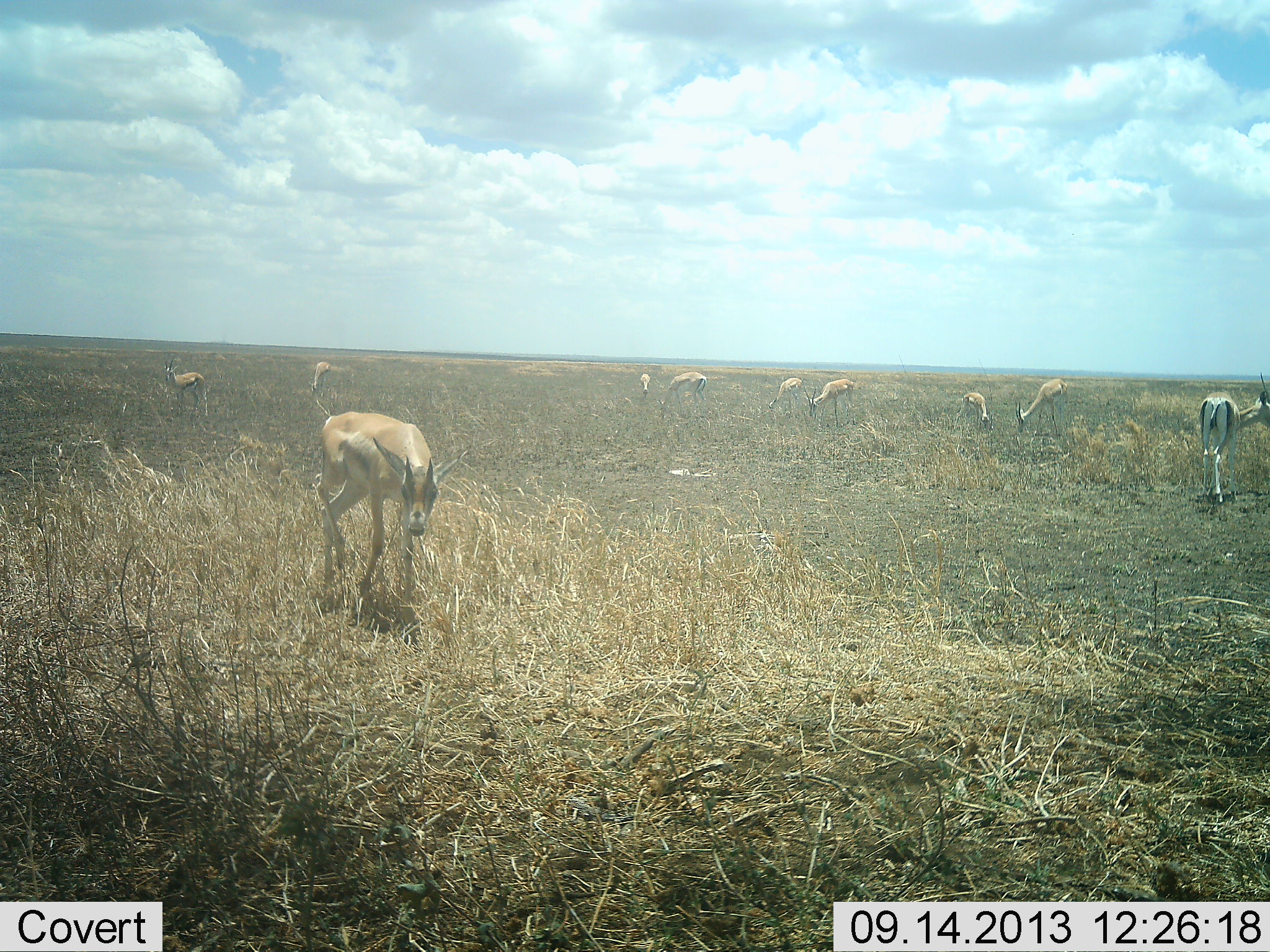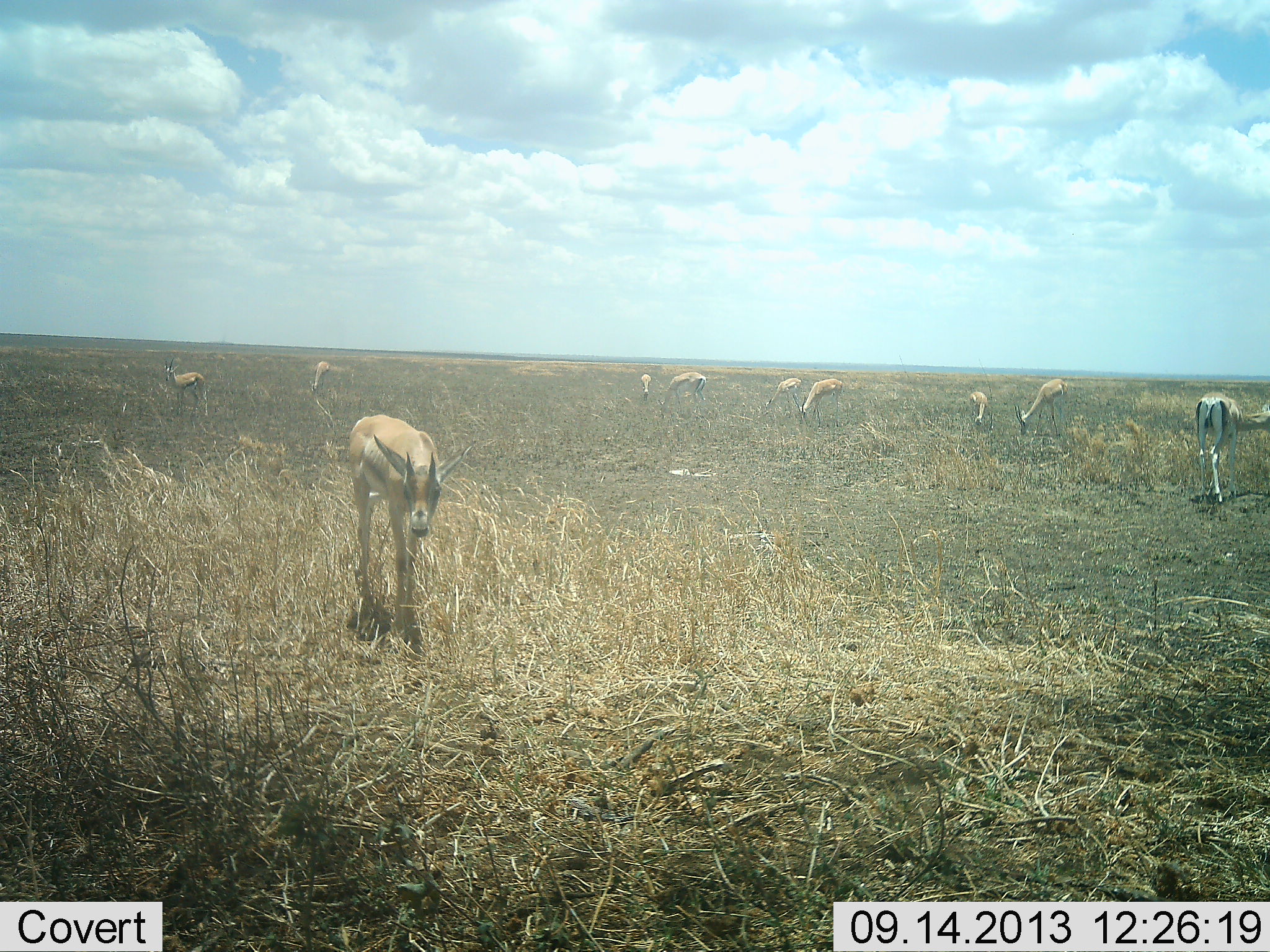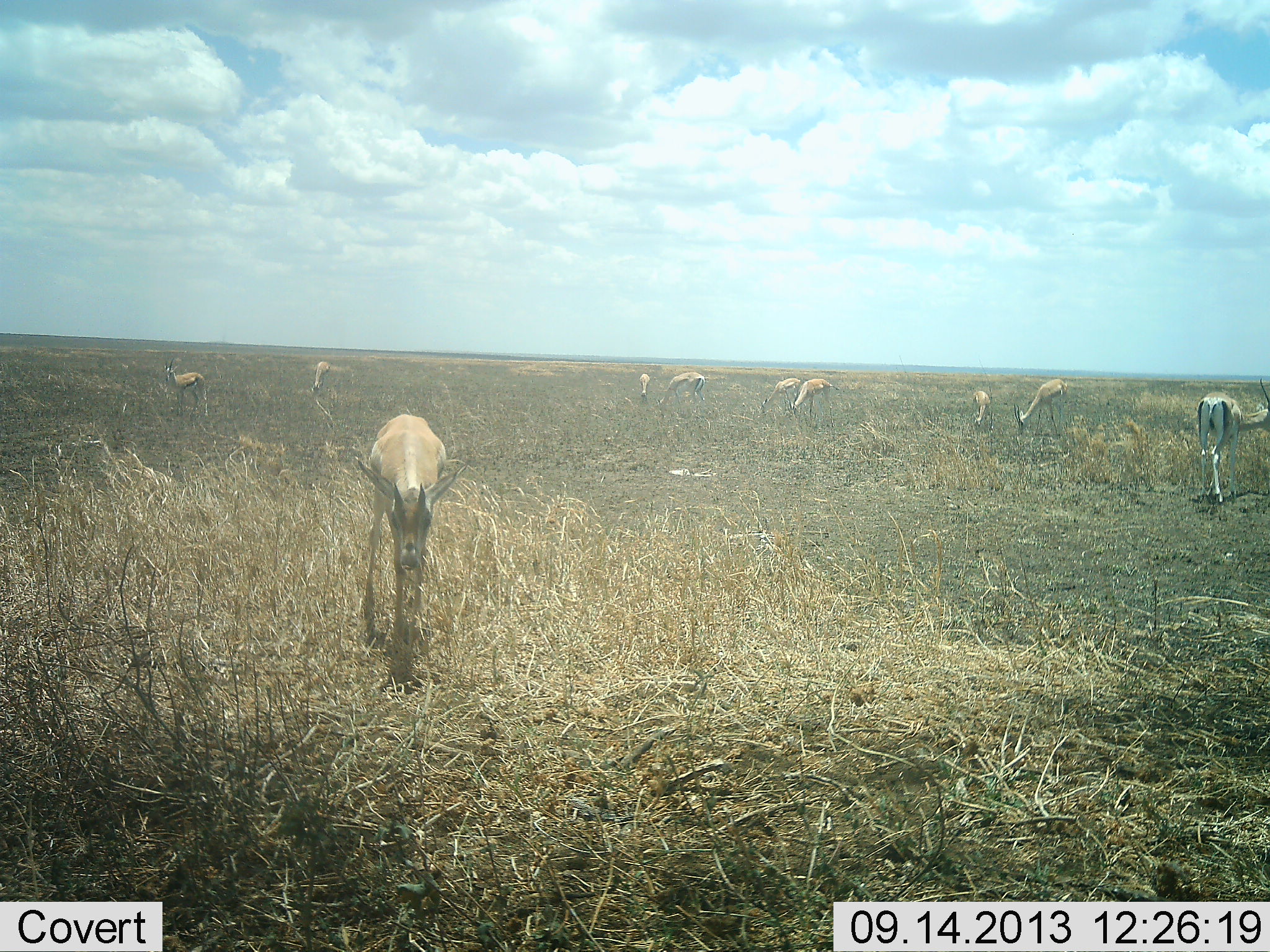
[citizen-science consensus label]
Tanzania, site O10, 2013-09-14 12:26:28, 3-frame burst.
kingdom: Animalia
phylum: Chordata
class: Mammalia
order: Artiodactyla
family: Bovidae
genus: Nanger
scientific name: Nanger granti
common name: grant's gazelle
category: gazellegrants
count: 10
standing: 73%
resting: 0%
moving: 64%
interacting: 0%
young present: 9%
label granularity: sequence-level